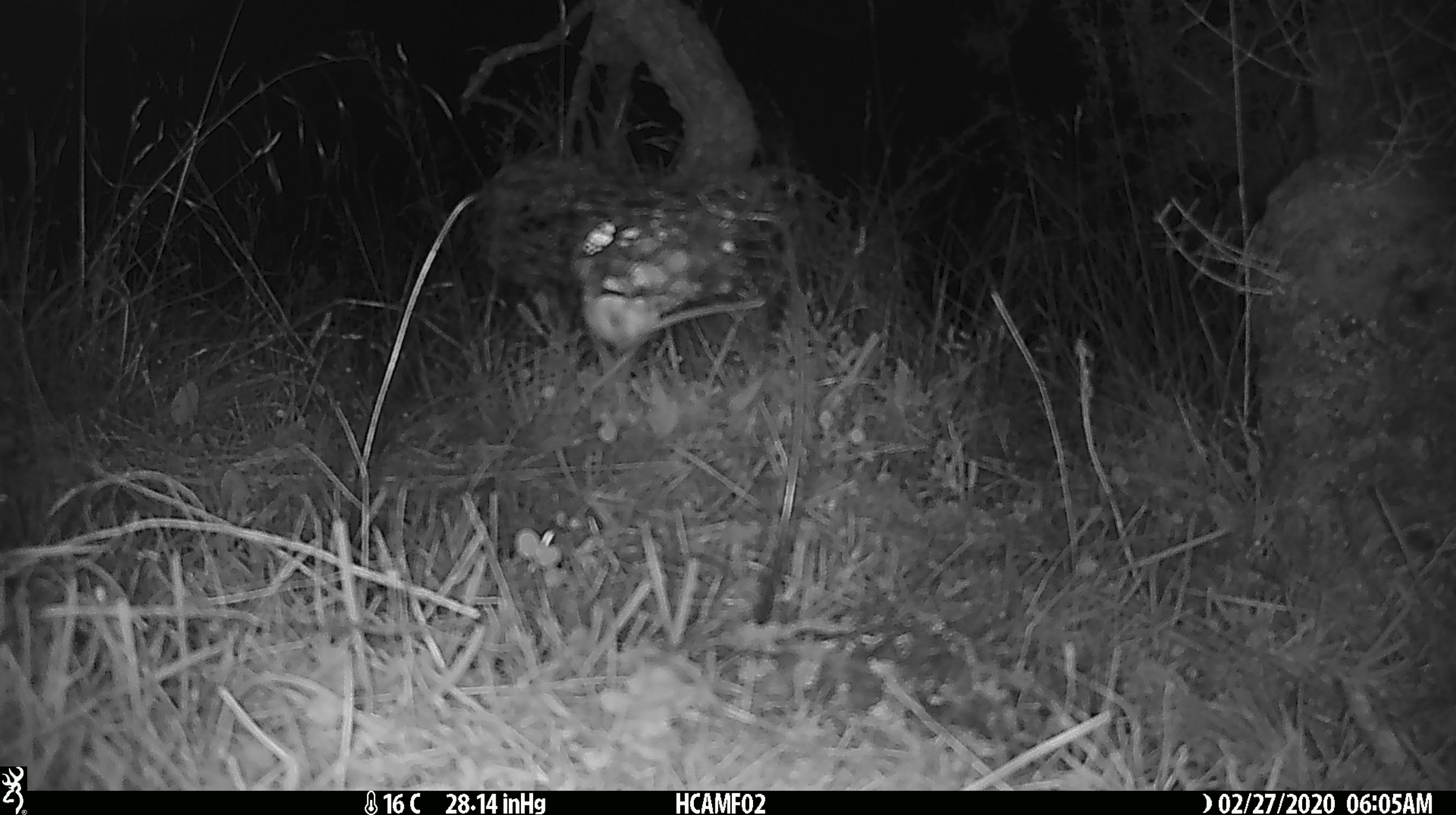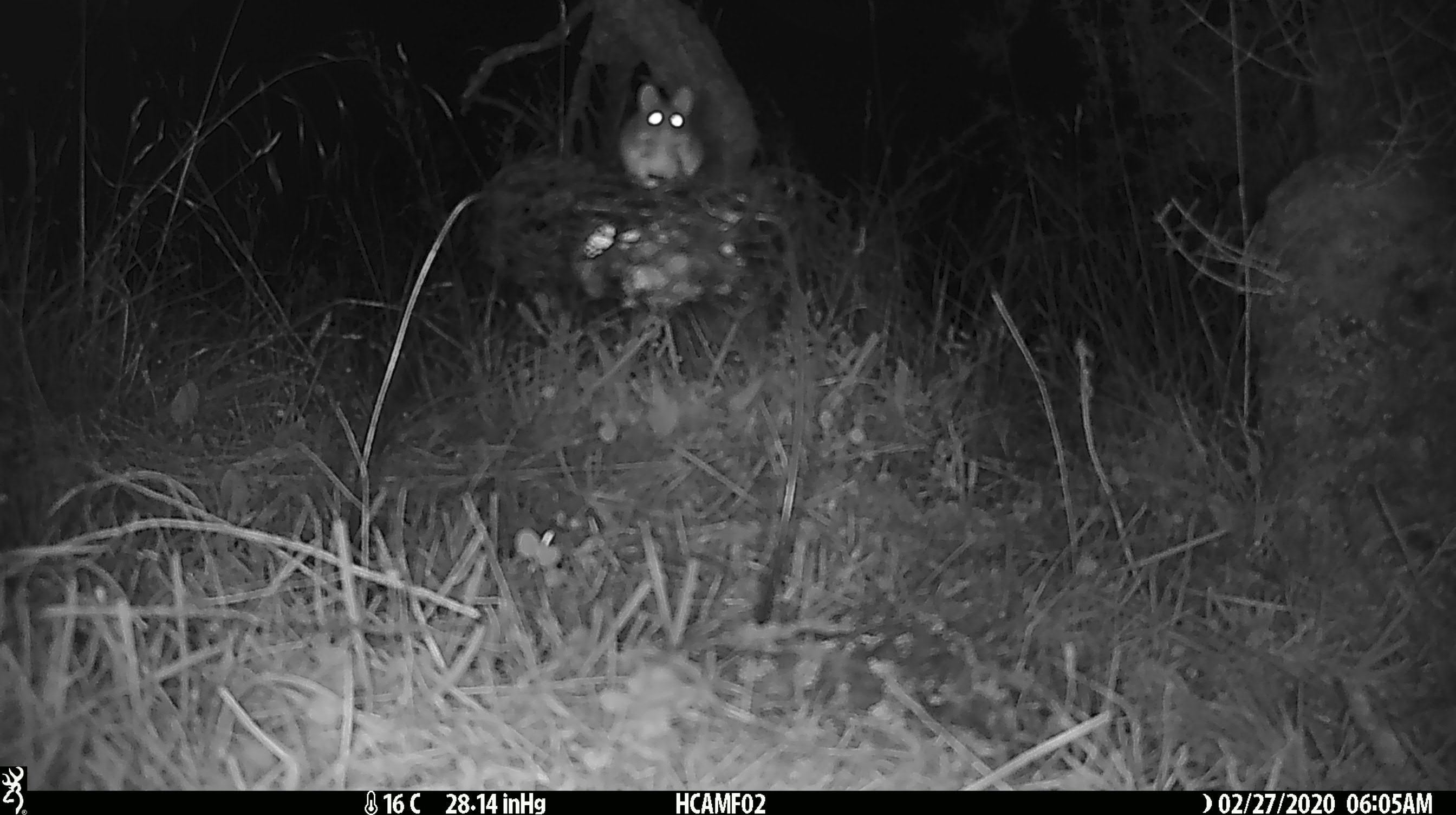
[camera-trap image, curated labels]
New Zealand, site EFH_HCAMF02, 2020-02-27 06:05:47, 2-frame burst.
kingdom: Animalia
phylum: Chordata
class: Mammalia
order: Rodentia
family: Muridae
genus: Mus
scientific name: Mus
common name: mouse